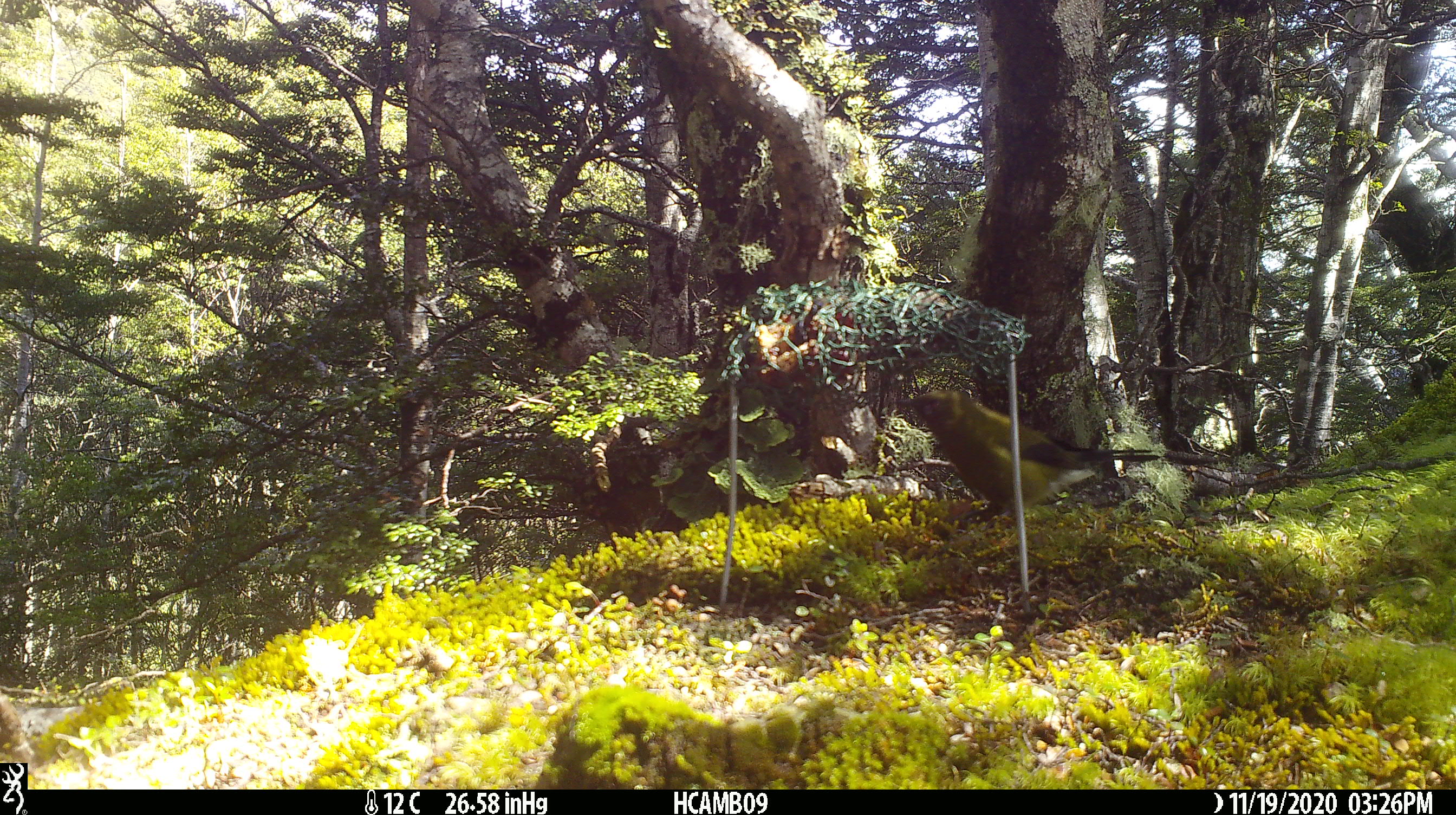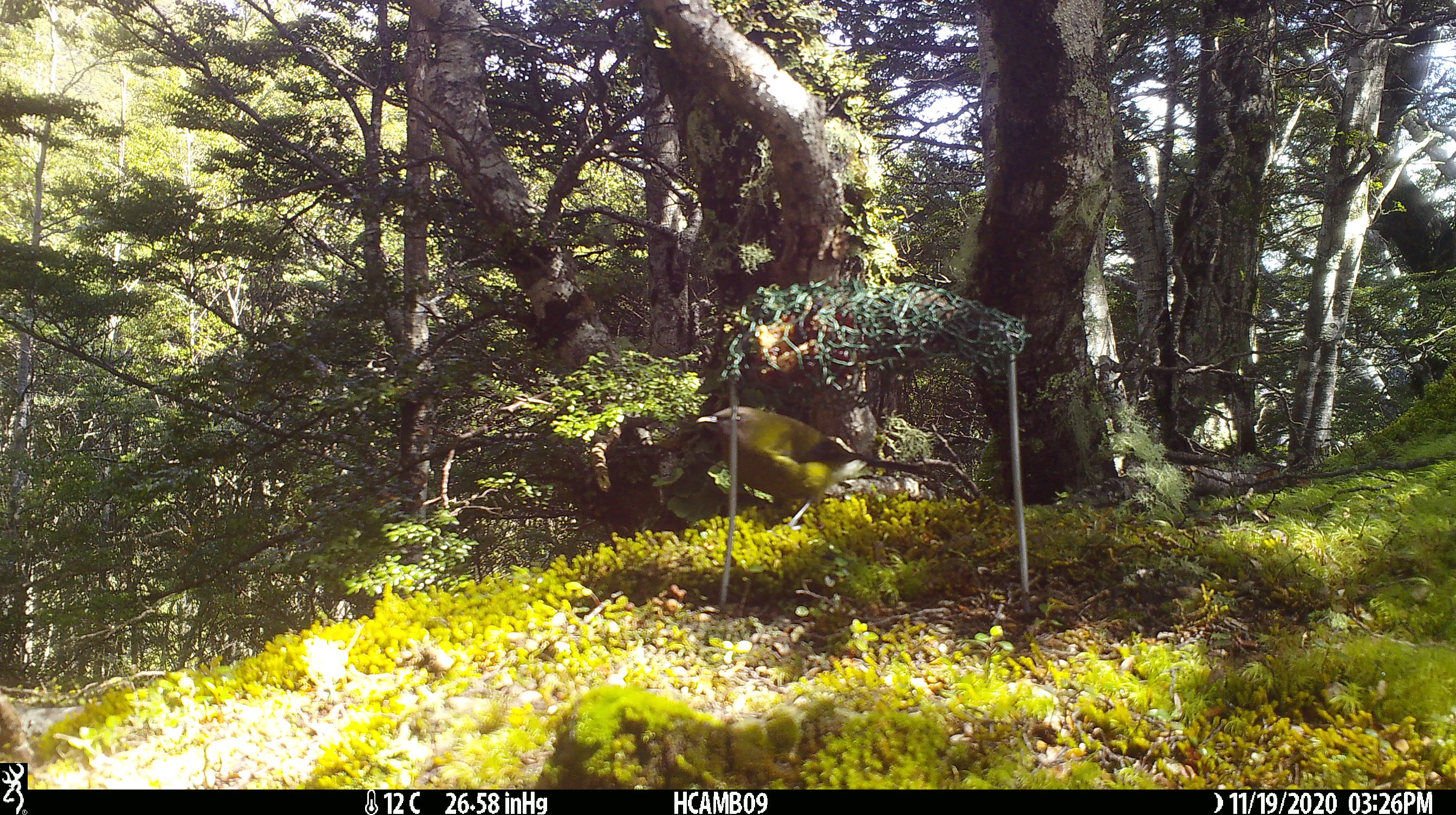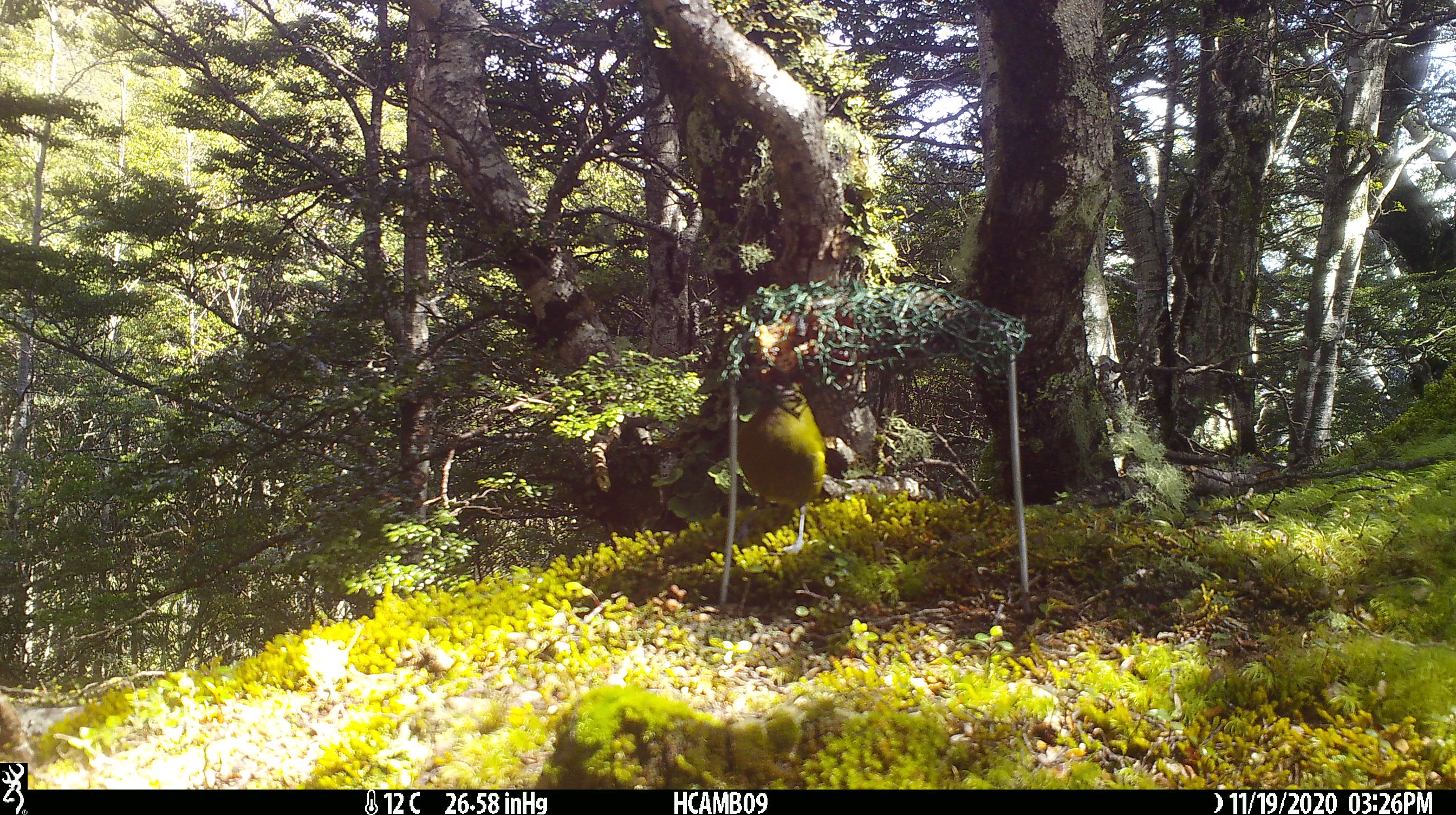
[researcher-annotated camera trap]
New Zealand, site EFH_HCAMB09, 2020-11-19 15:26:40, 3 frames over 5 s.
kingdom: Animalia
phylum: Chordata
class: Aves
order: Passeriformes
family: Meliphagidae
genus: Anthornis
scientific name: Anthornis melanura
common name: new zealand bellbird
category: bellbird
Bellbird (new zealand bellbird) (Anthornis melanura).